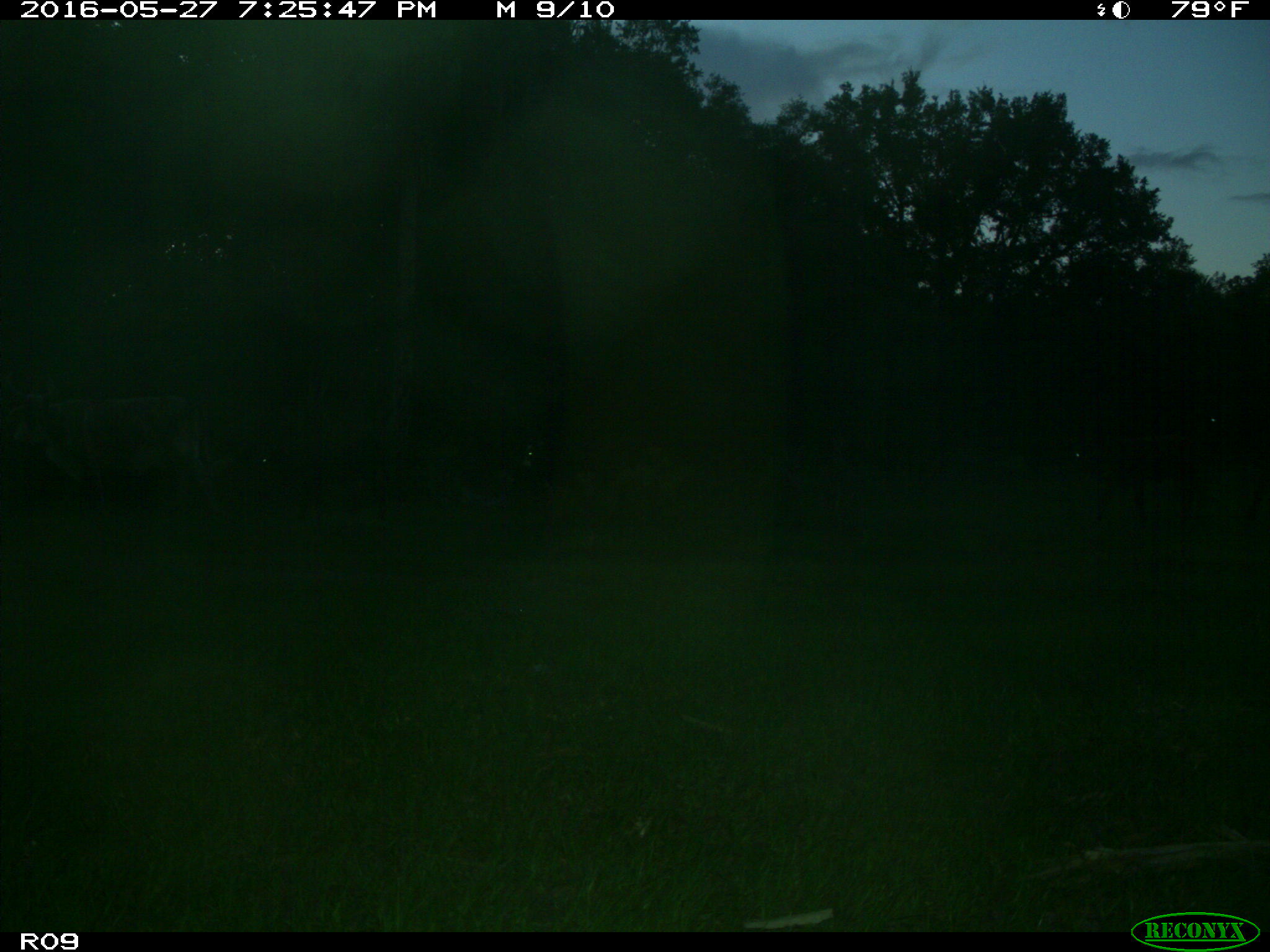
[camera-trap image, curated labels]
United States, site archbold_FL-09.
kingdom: Animalia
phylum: Chordata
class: Mammalia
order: Artiodactyla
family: Bovidae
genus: Bos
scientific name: Bos taurus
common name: domestic cow